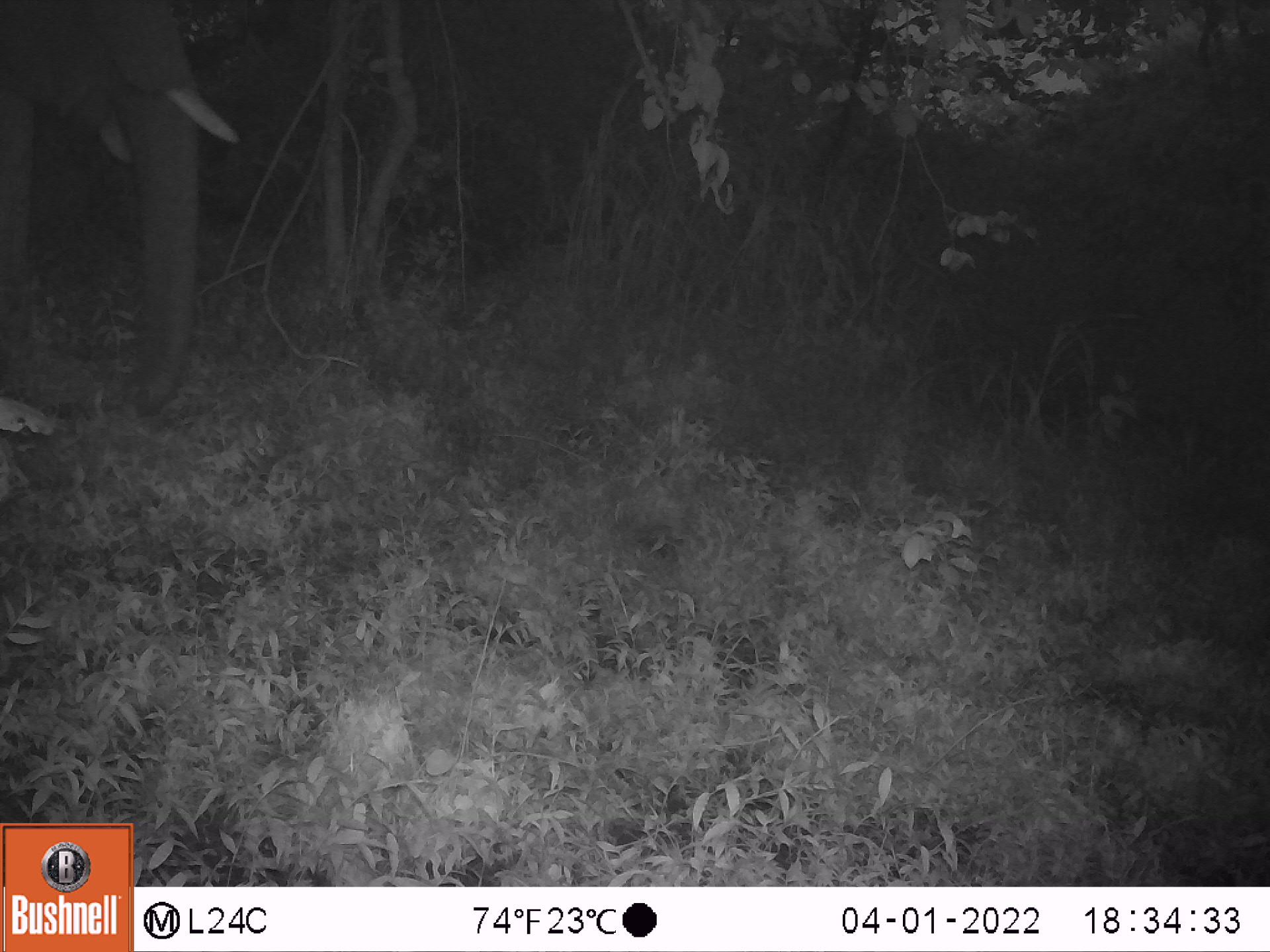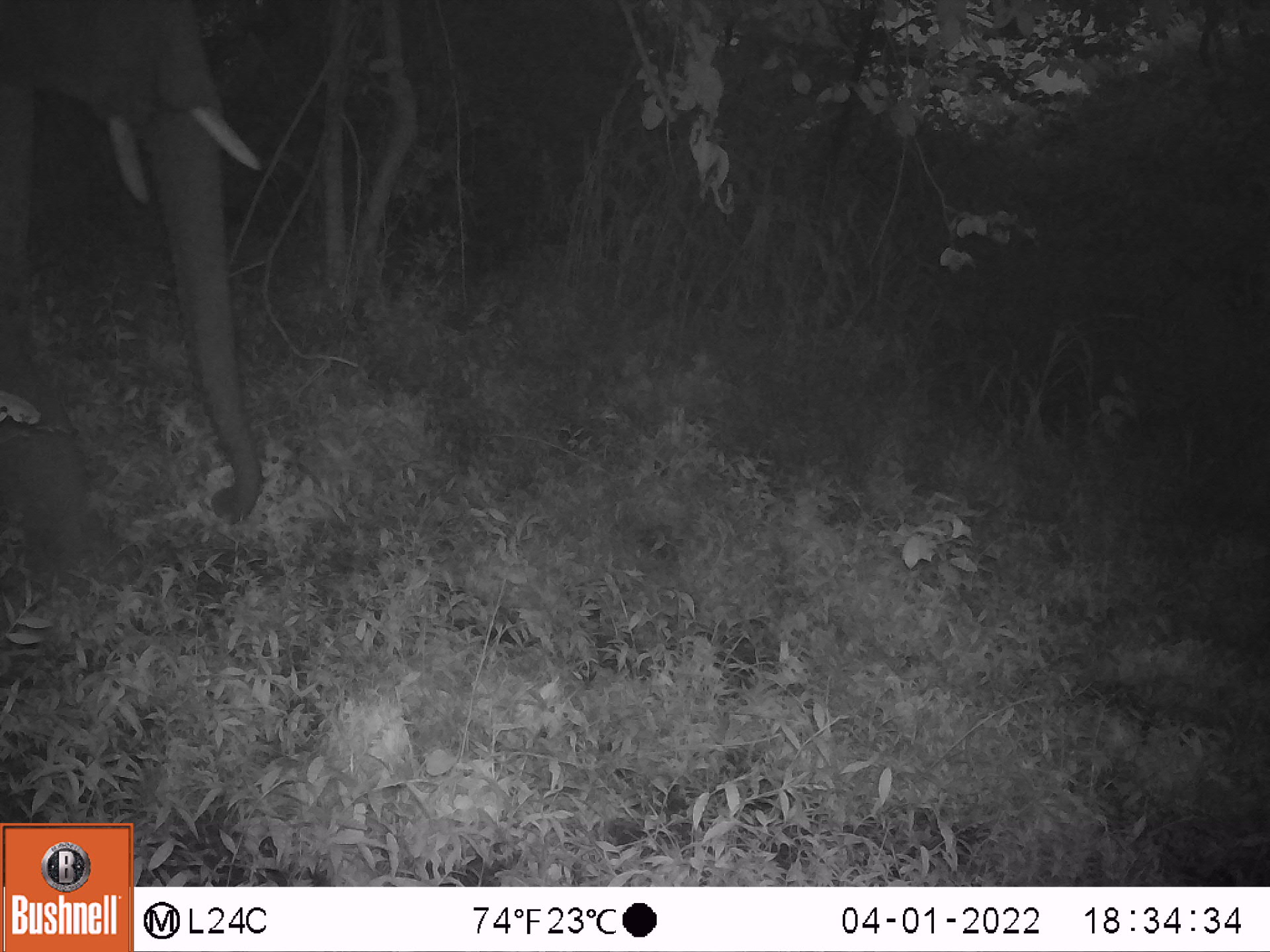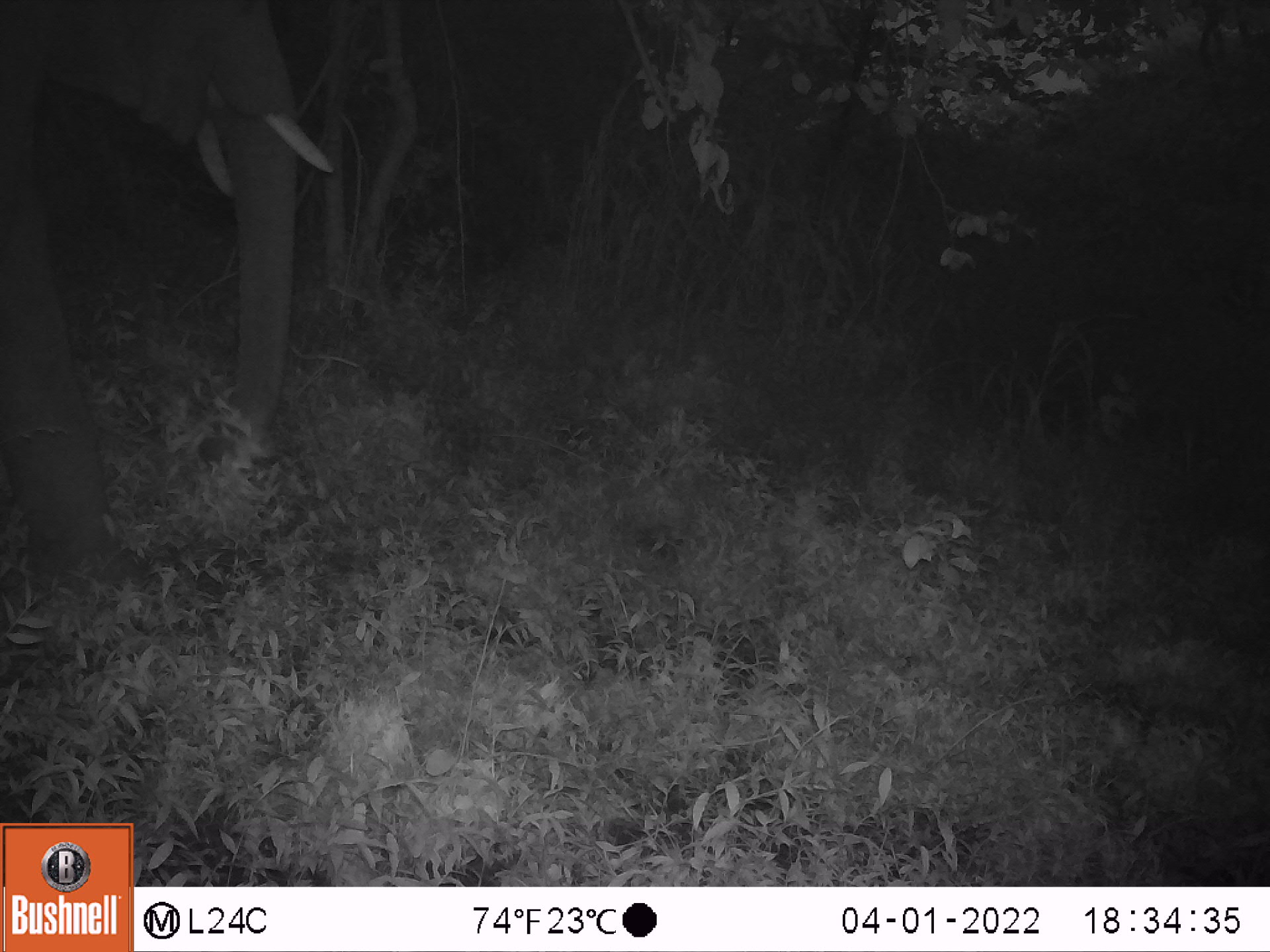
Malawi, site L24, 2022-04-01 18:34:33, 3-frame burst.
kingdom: Animalia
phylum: Chordata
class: Mammalia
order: Proboscidea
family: Elephantidae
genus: Loxodonta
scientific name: Loxodonta africana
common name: african savanna elephant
African savanna elephant (Loxodonta africana), count 1.